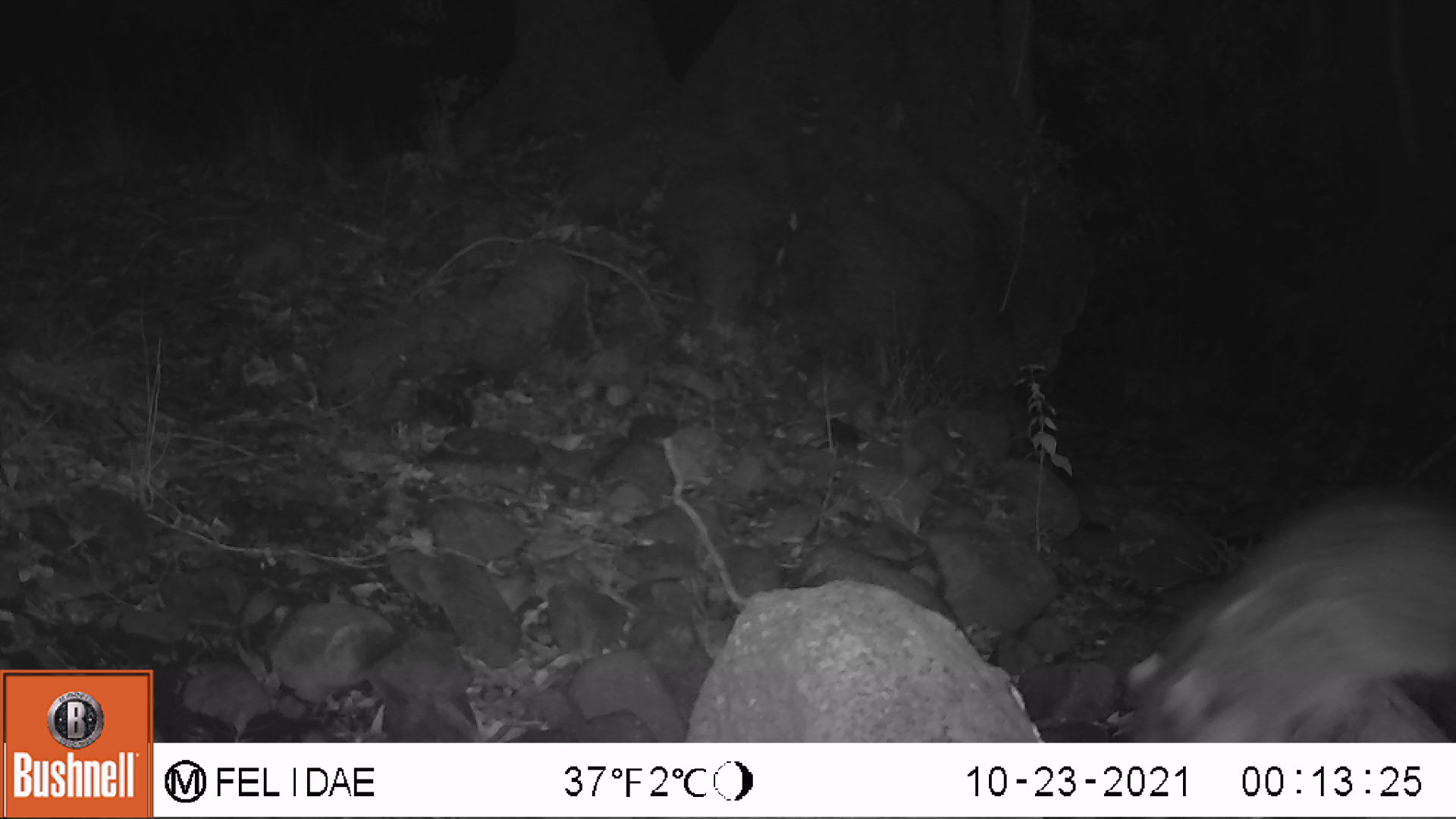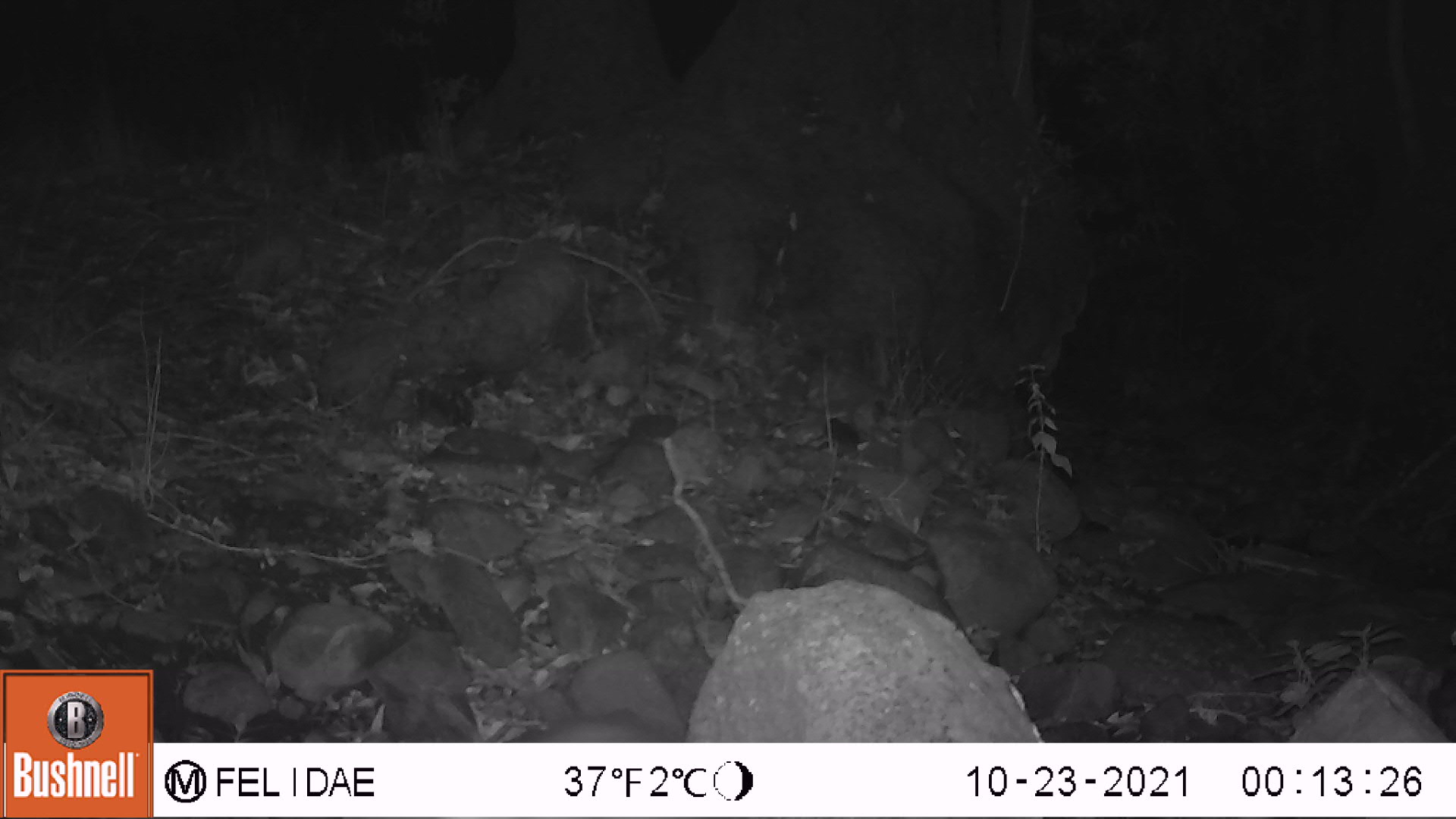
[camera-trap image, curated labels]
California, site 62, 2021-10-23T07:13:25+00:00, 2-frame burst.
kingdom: Animalia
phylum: Chordata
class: Mammalia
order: Carnivora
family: Procyonidae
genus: Procyon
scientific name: Procyon lotor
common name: raccoon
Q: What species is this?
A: Raccoon (Procyon lotor).